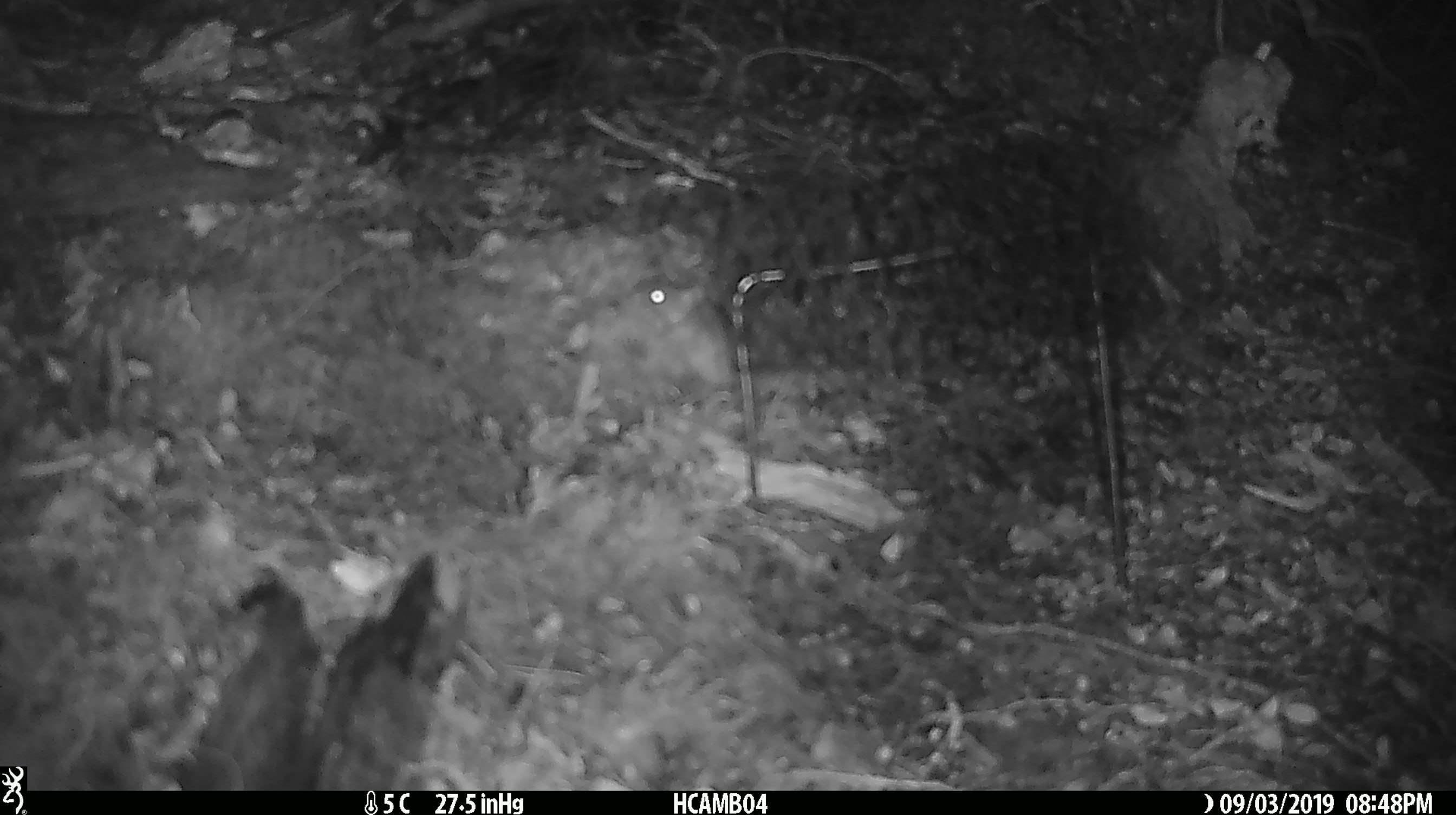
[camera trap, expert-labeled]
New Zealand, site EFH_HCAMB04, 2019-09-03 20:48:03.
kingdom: Animalia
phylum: Chordata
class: Mammalia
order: Rodentia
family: Muridae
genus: Mus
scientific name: Mus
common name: mouse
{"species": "mouse (Mus)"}